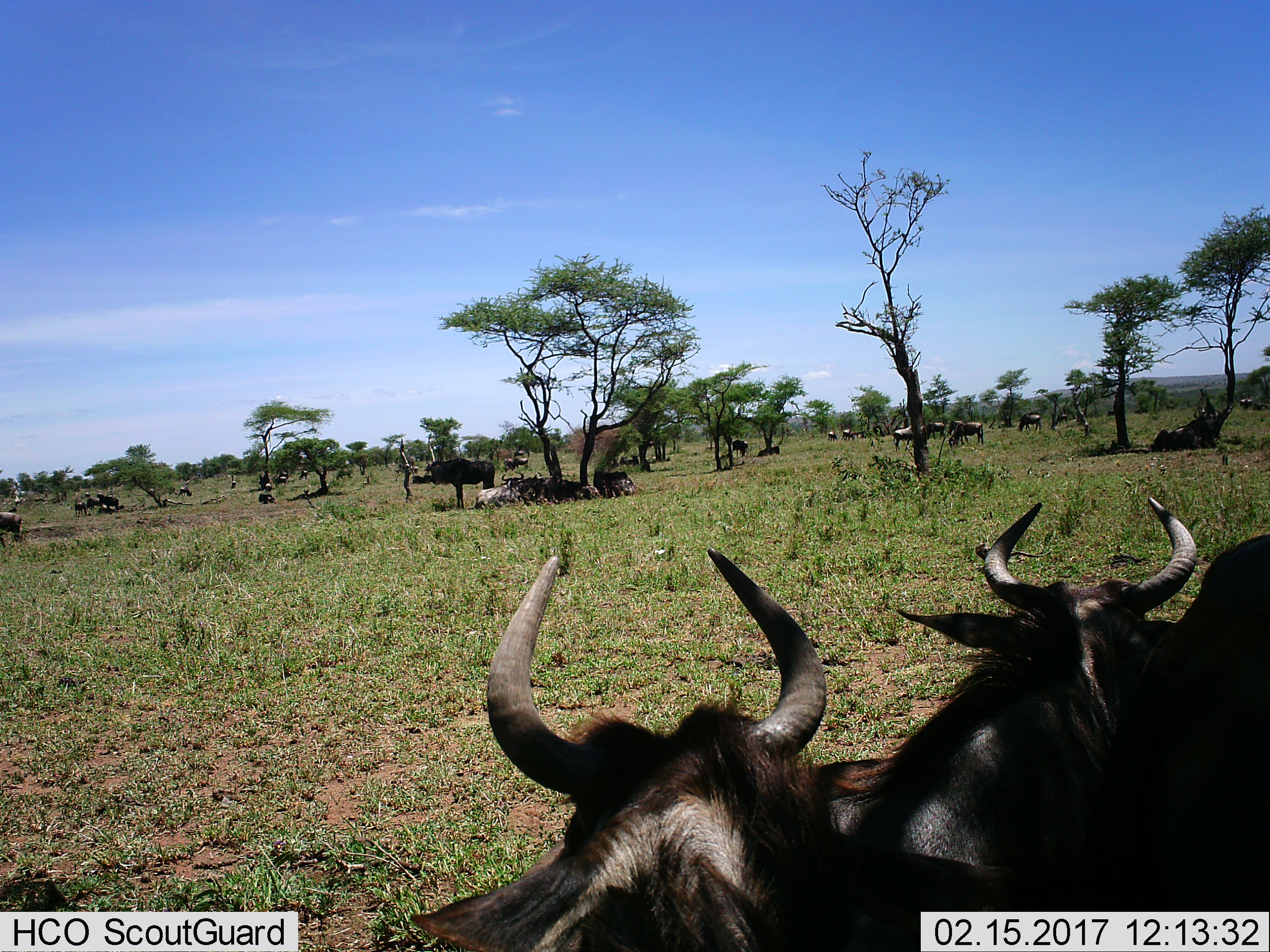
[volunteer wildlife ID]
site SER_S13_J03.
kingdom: Animalia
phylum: Chordata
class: Mammalia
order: Artiodactyla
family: Bovidae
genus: Connochaetes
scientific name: Connochaetes taurinus taurinus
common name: blue wildebeest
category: wildebeestblue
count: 11-50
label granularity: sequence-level